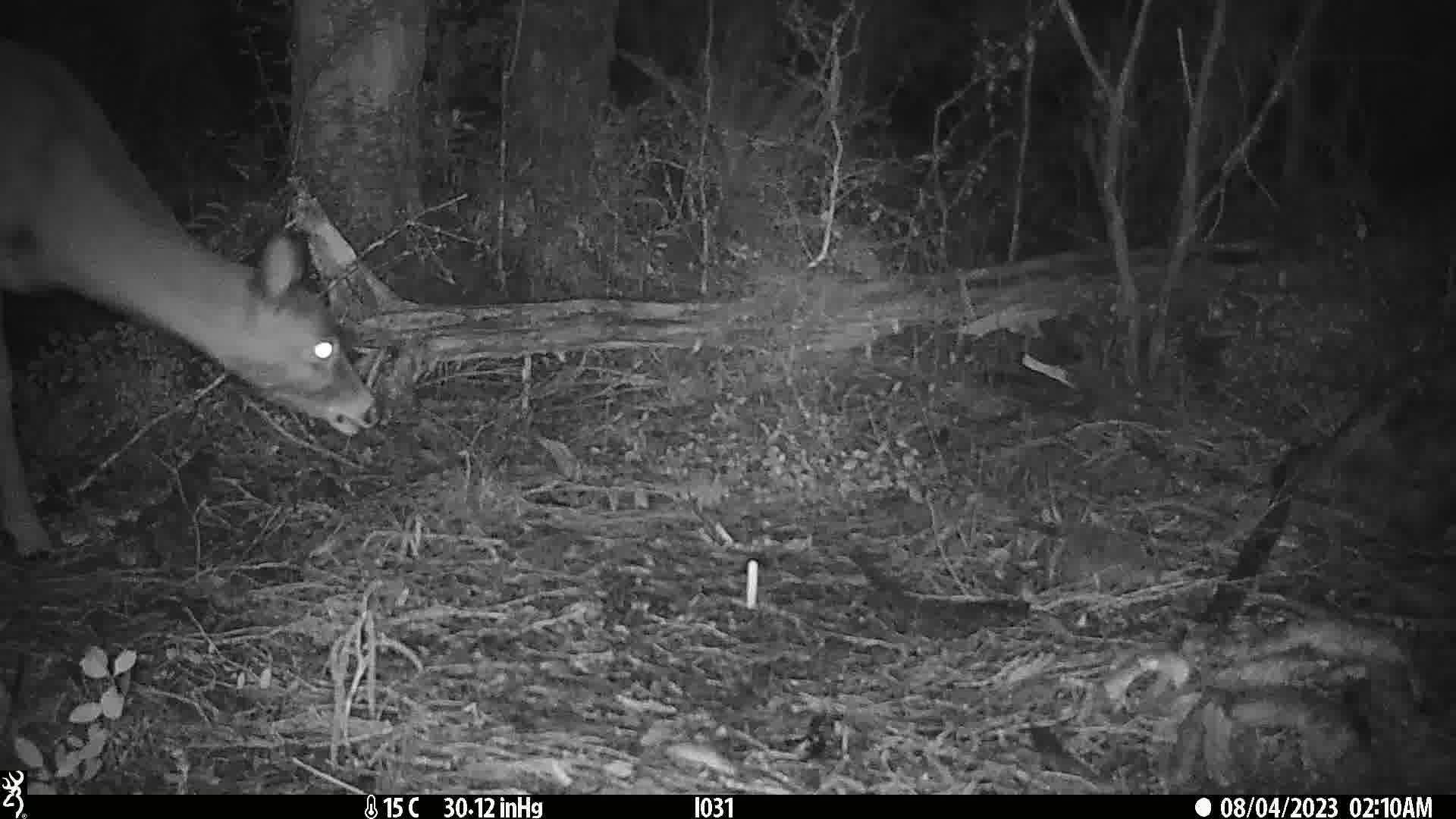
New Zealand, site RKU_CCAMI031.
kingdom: Animalia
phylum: Chordata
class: Mammalia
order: Artiodactyla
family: Cervidae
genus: Odocoileus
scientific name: Odocoileus virginianus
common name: white-tailed deer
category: white tailed deer